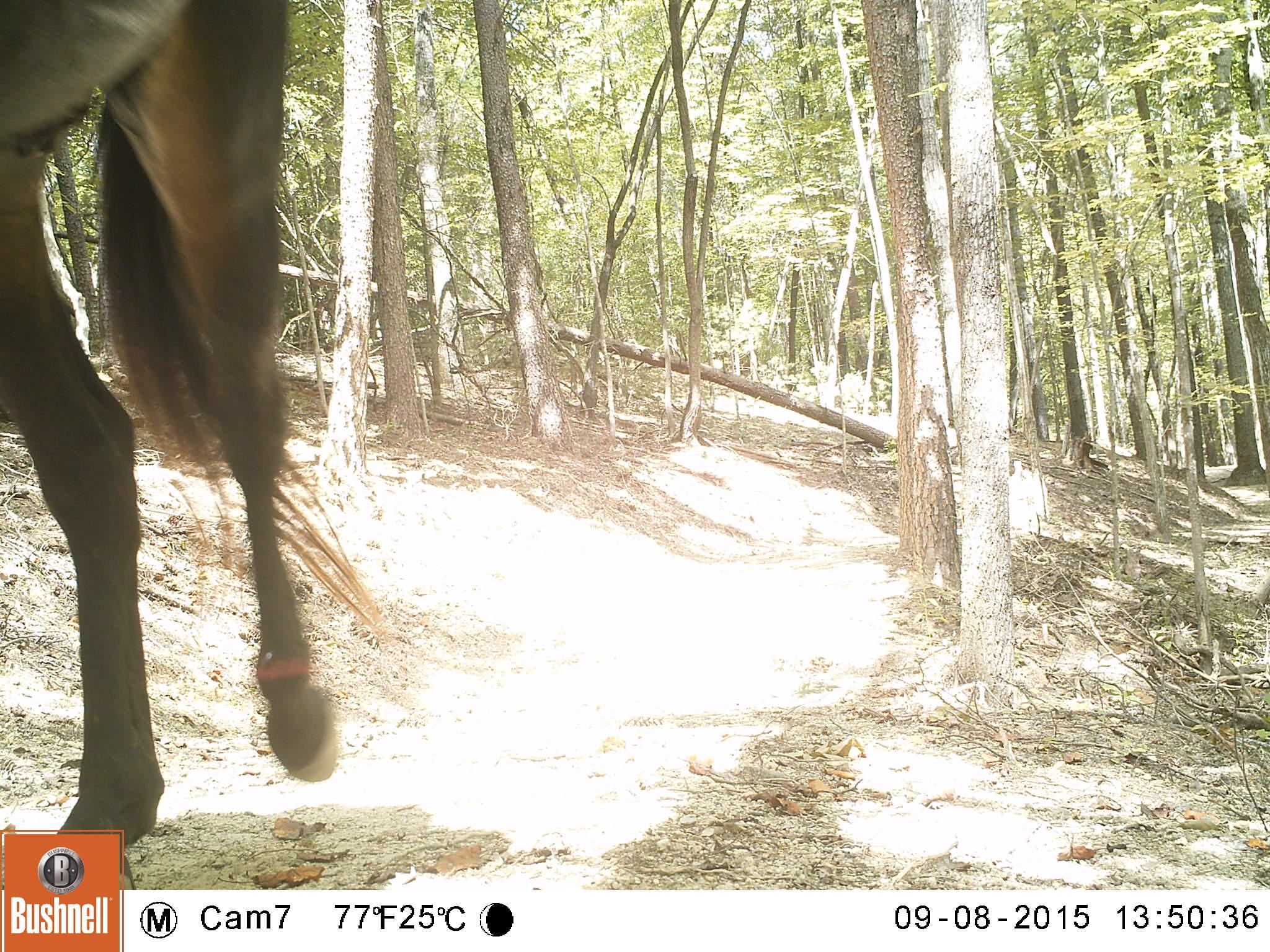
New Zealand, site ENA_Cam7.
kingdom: Animalia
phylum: Chordata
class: Mammalia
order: Perissodactyla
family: Equidae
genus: Equus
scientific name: Equus caballus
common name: horse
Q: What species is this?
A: Horse (Equus caballus).